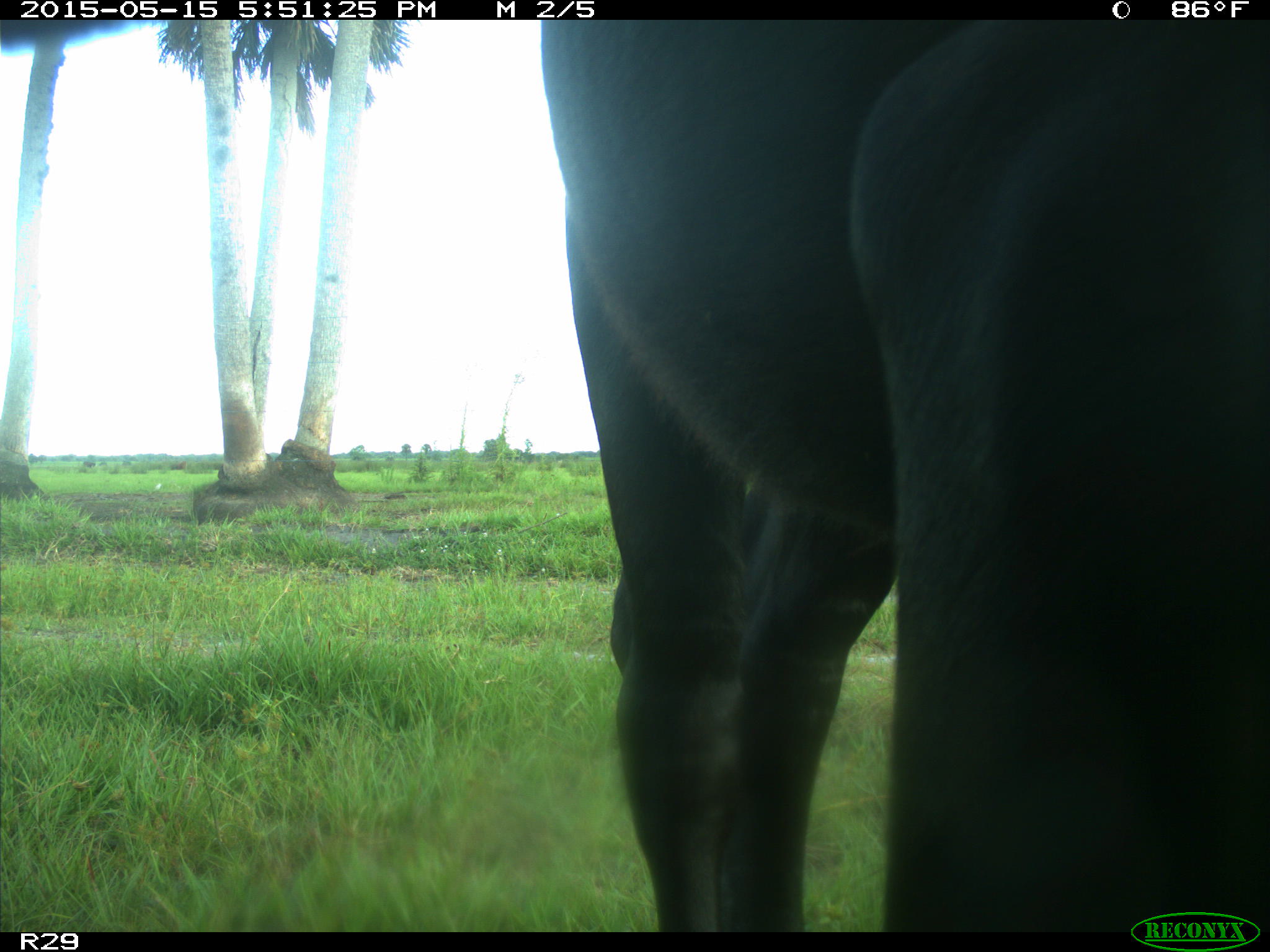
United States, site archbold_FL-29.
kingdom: Animalia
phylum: Chordata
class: Mammalia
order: Artiodactyla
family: Bovidae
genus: Bos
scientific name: Bos taurus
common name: domestic cow